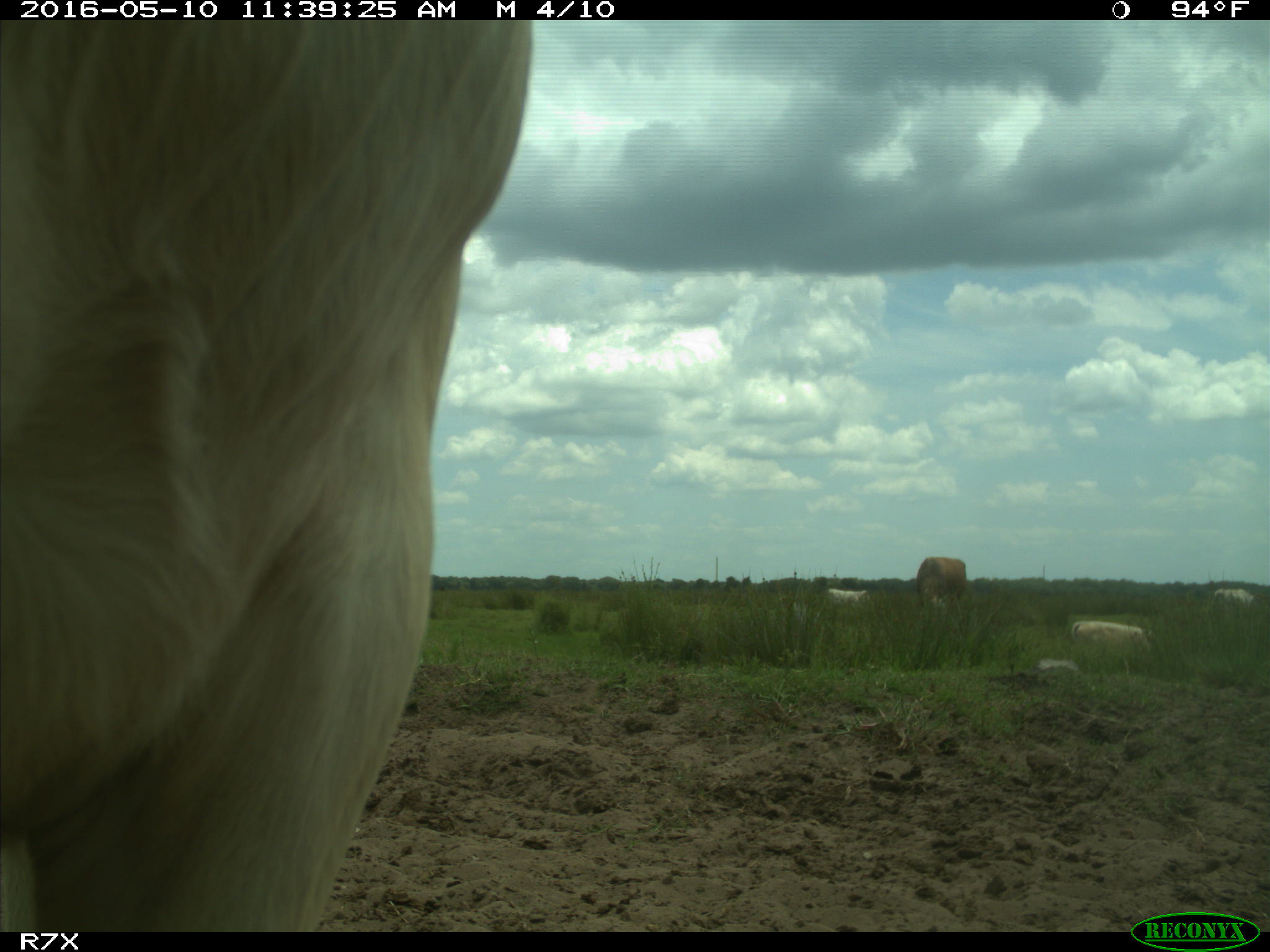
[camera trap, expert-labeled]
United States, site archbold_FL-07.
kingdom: Animalia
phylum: Chordata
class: Mammalia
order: Artiodactyla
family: Bovidae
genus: Bos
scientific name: Bos taurus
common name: domestic cow